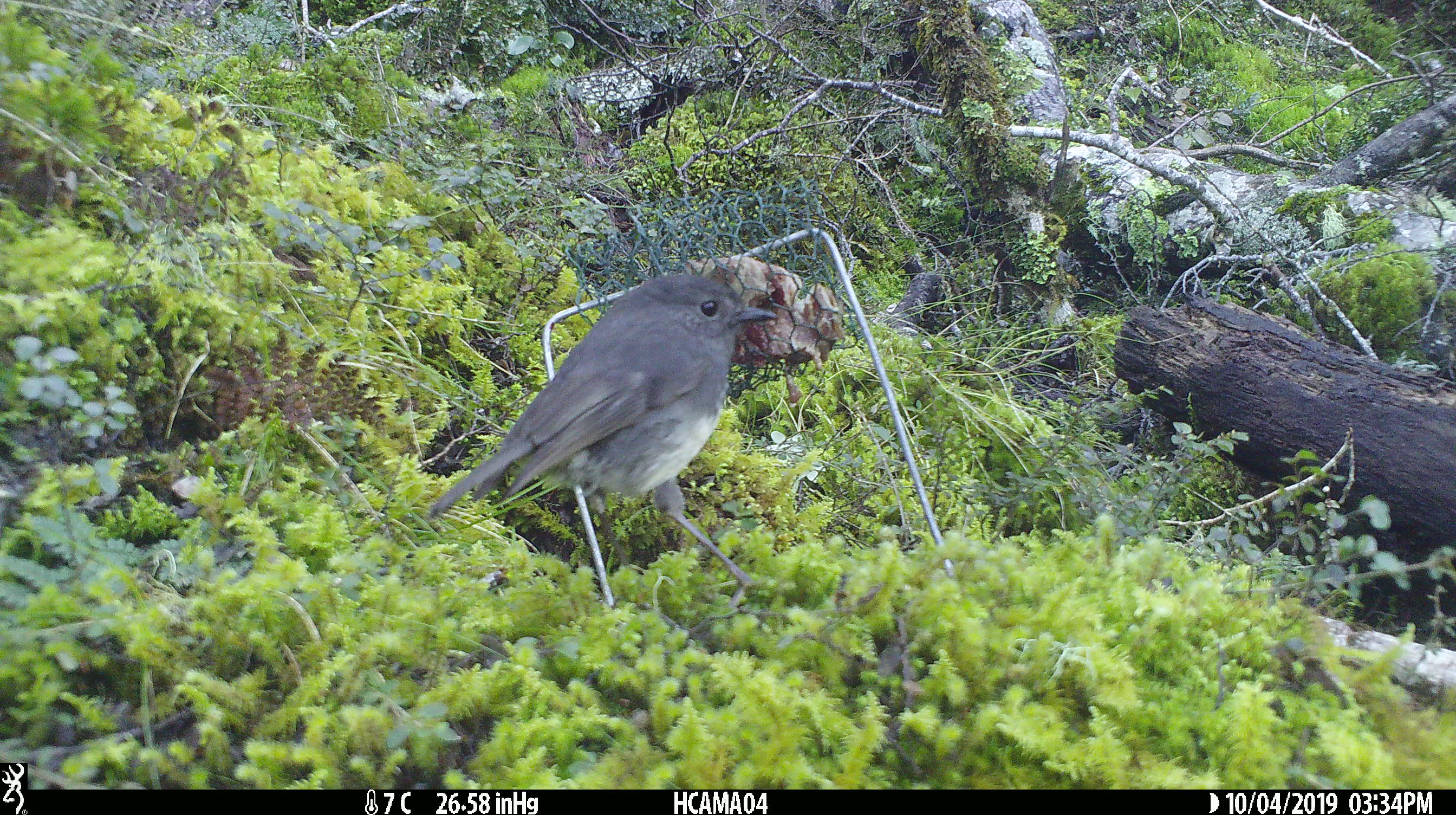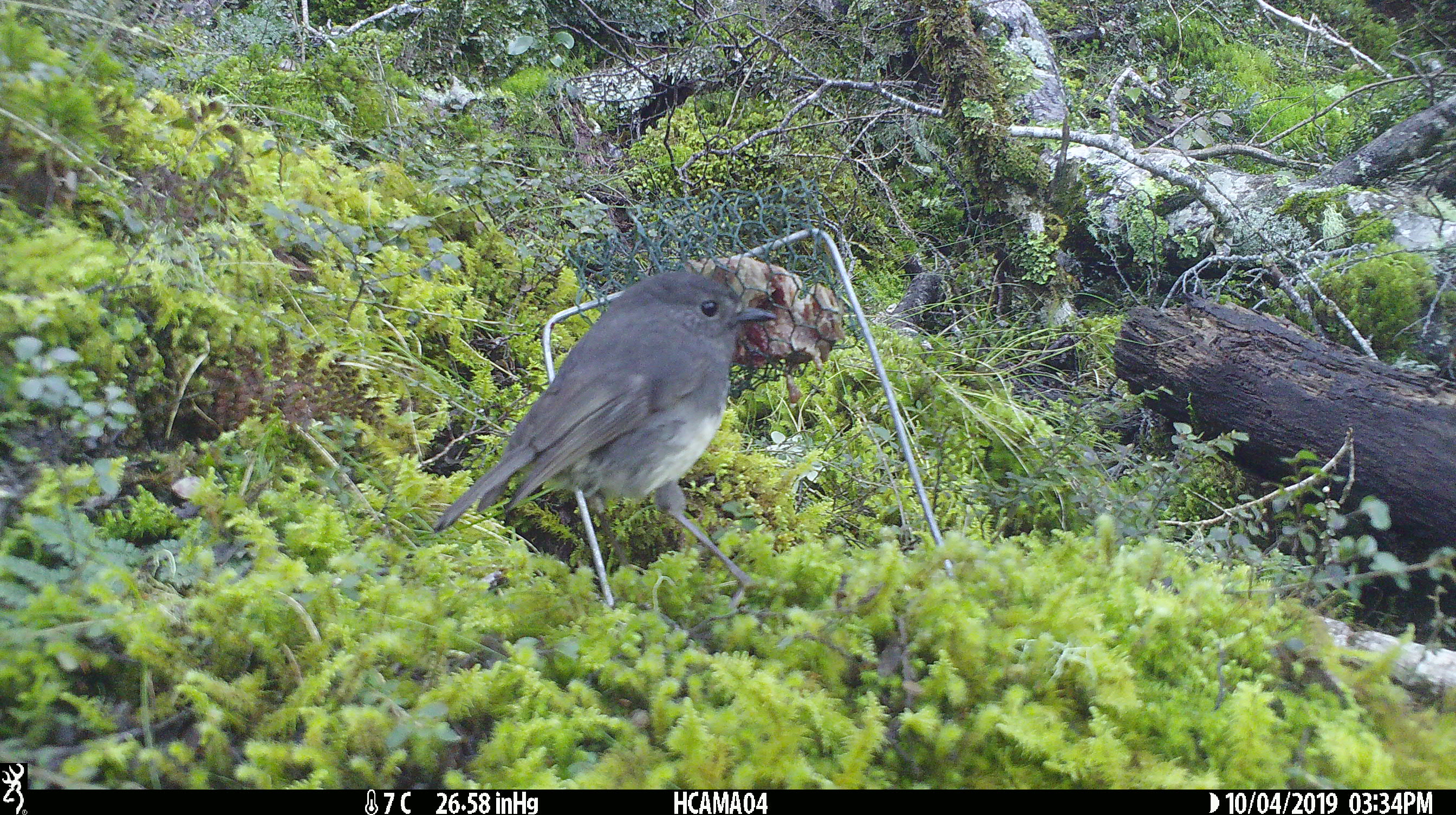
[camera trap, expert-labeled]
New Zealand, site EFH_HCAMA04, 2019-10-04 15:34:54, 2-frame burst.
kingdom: Animalia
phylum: Chordata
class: Aves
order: Passeriformes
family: Petroicidae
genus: Petroica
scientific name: Petroica australis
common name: new zealand robin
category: robin